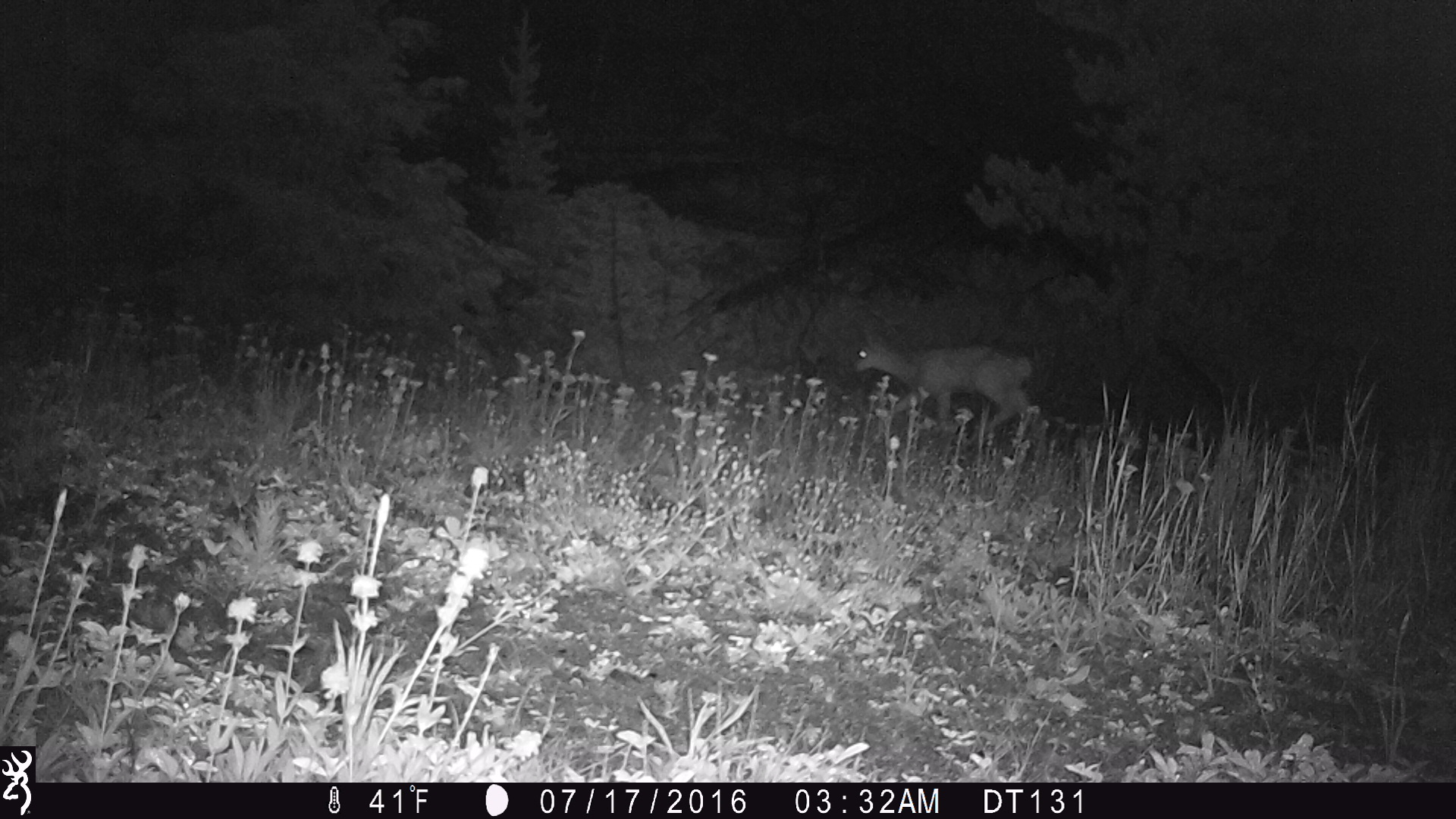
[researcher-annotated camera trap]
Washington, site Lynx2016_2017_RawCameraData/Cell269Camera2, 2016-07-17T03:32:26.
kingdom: Animalia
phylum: Chordata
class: Mammalia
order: Artiodactyla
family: Cervidae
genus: Odocoileus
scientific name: Odocoileus hemionus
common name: mule deer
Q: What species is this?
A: Odocoileus hemionus (mule deer).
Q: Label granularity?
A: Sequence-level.